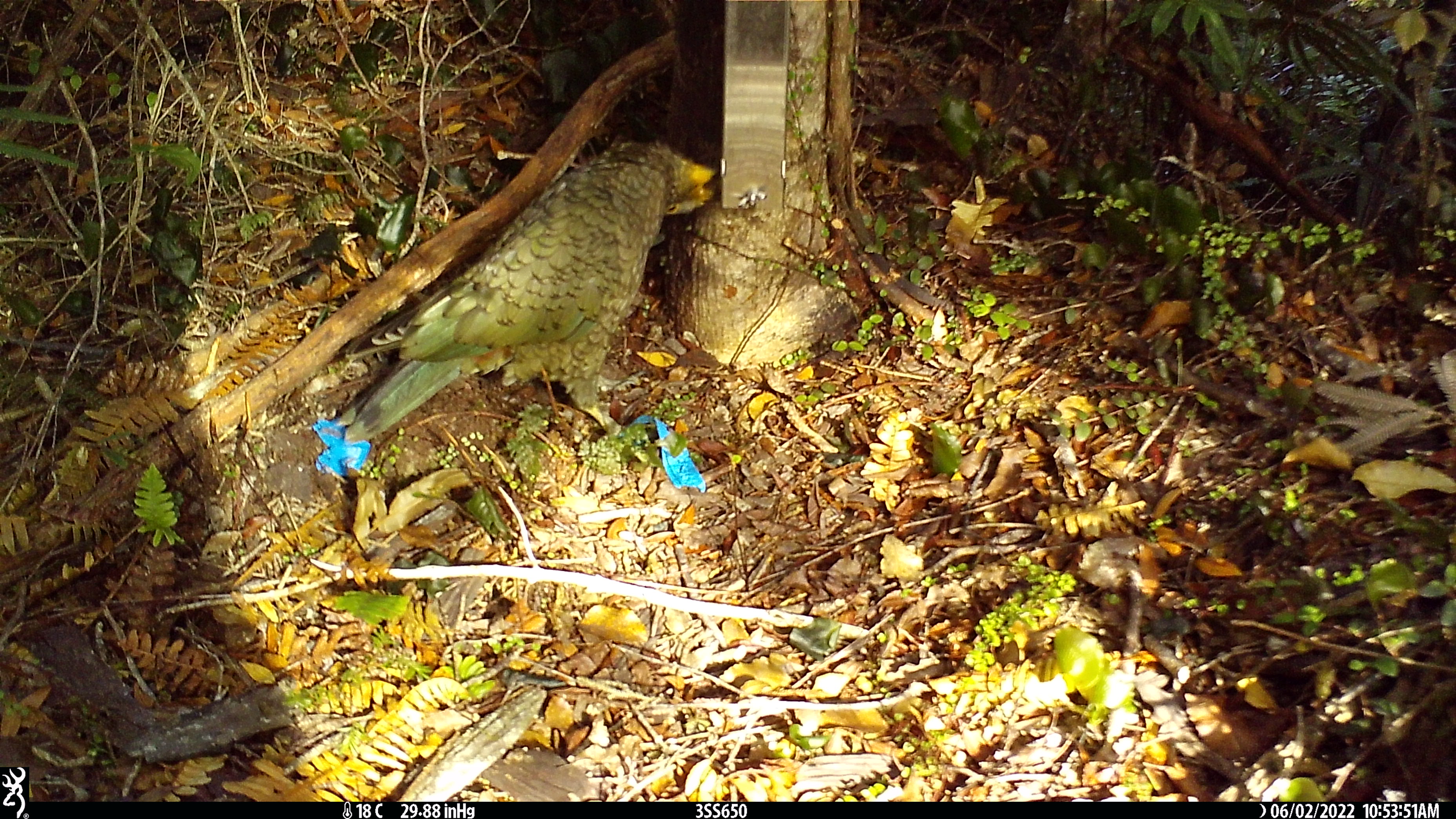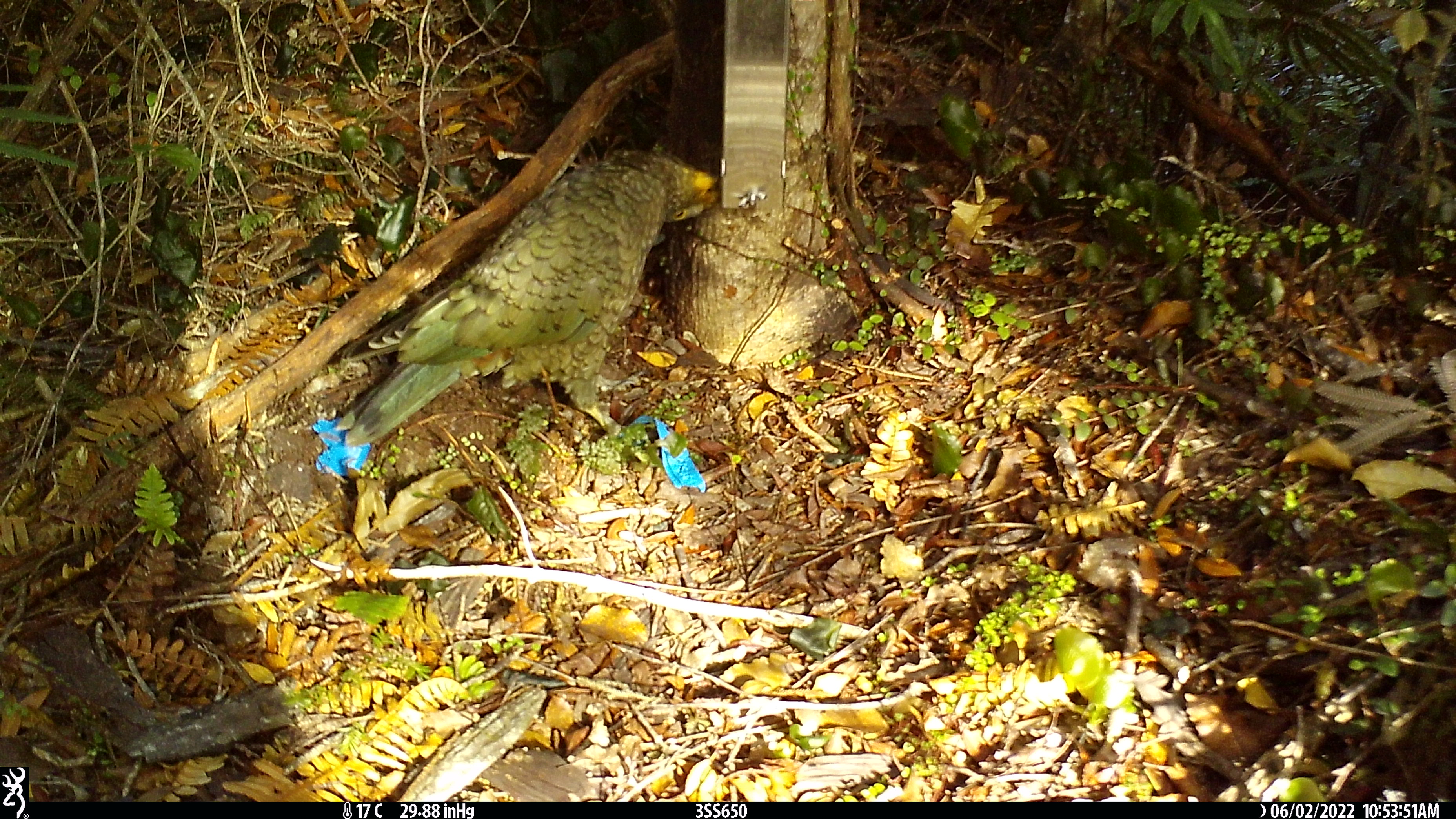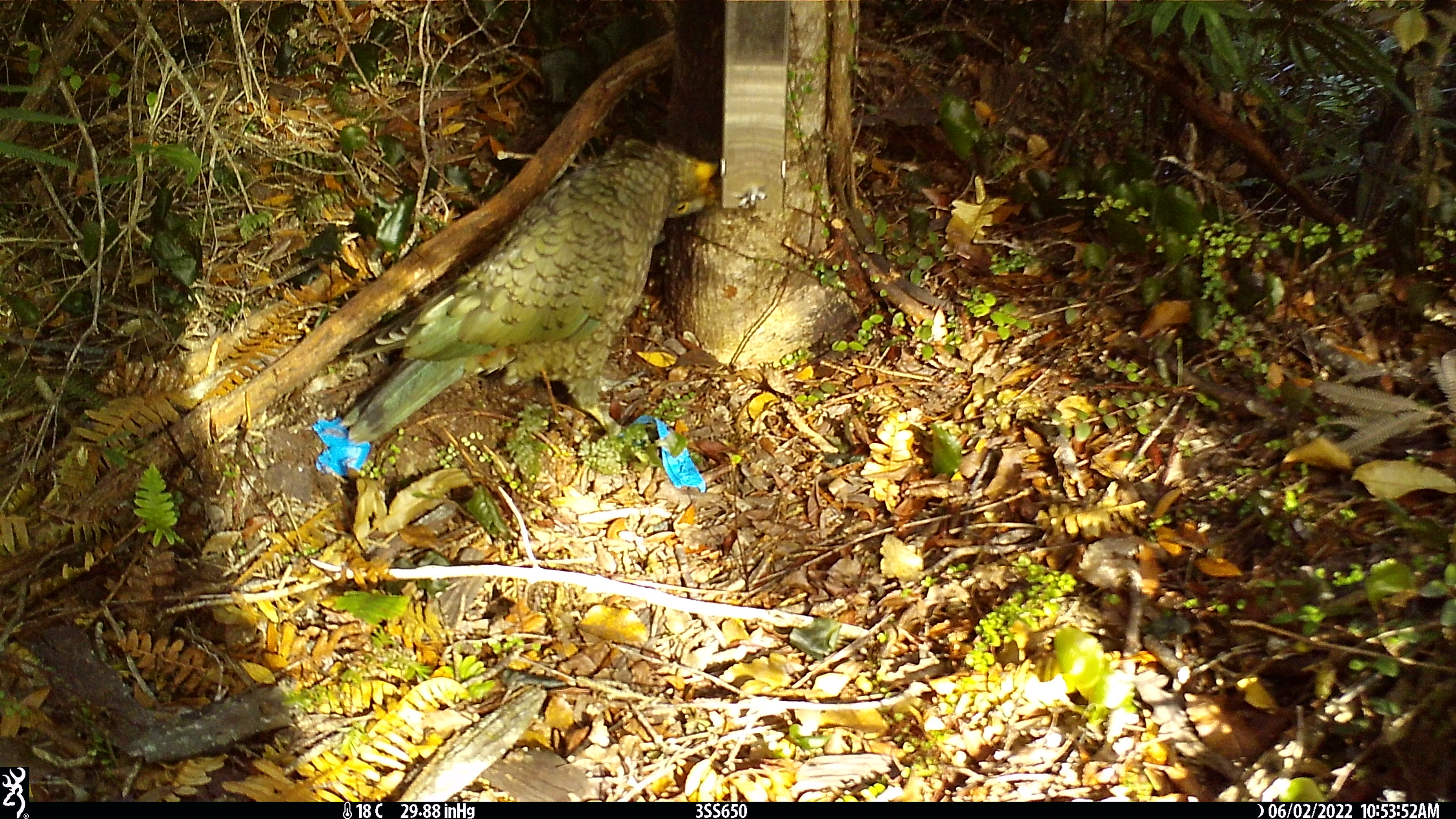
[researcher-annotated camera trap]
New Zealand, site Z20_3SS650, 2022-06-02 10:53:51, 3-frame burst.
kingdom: Animalia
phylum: Chordata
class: Aves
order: Psittaciformes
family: Strigopidae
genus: Nestor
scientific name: Nestor notabilis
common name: kea